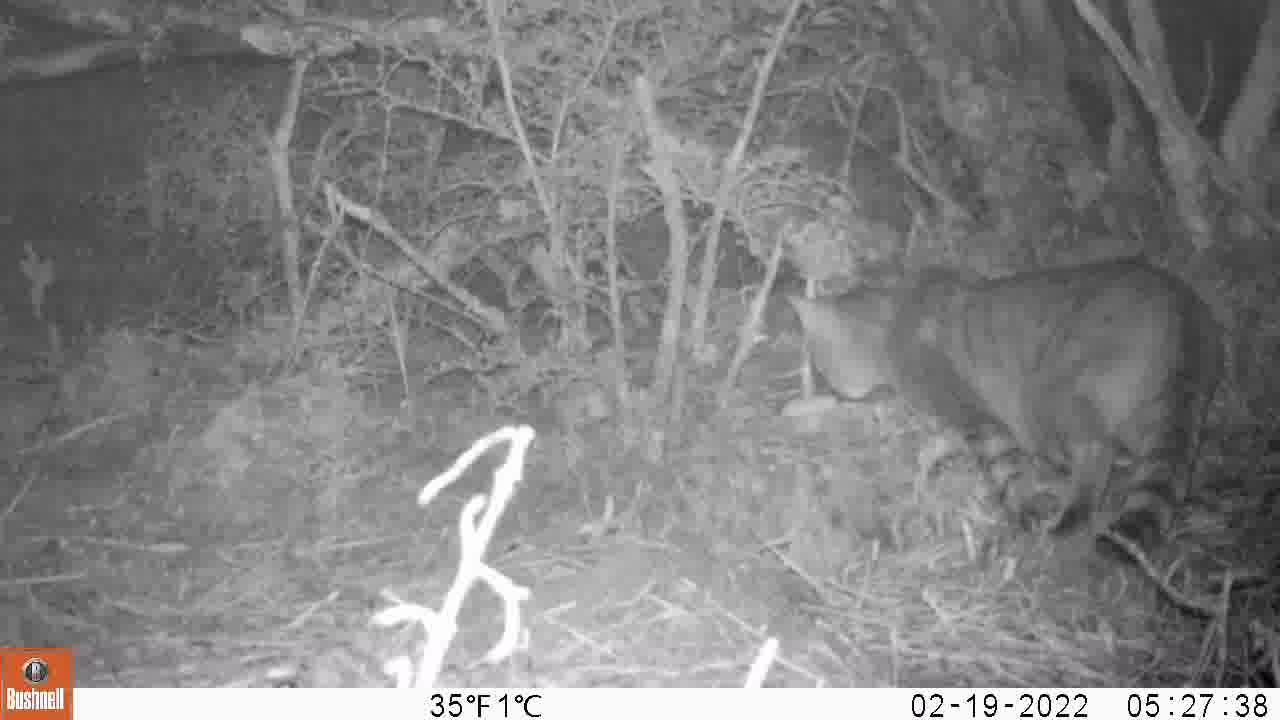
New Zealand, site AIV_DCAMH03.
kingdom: Animalia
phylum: Chordata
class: Mammalia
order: Carnivora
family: Felidae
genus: Felis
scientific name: Felis catus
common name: domestic cat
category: cat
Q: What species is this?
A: Cat (domestic cat) (Felis catus).